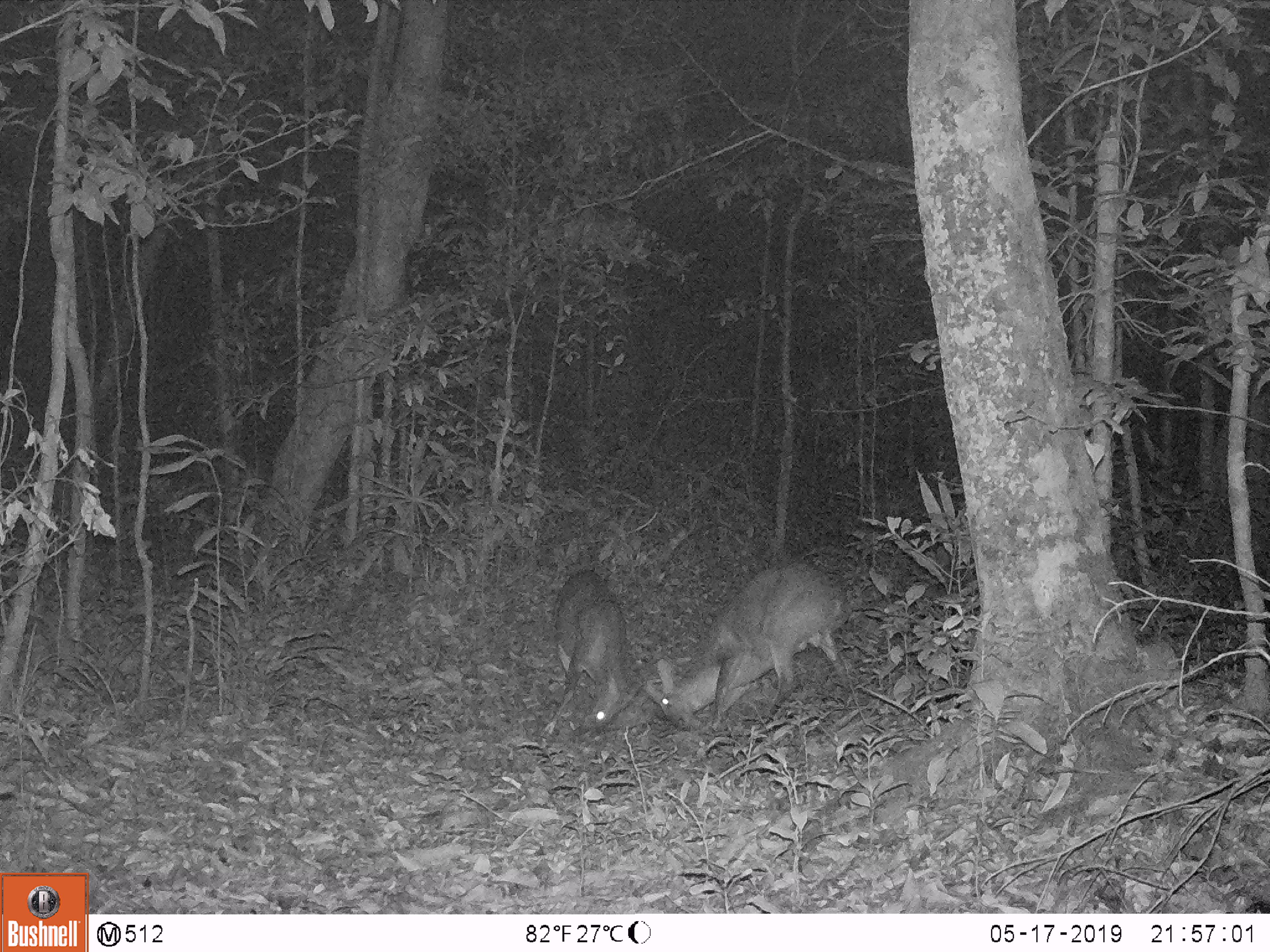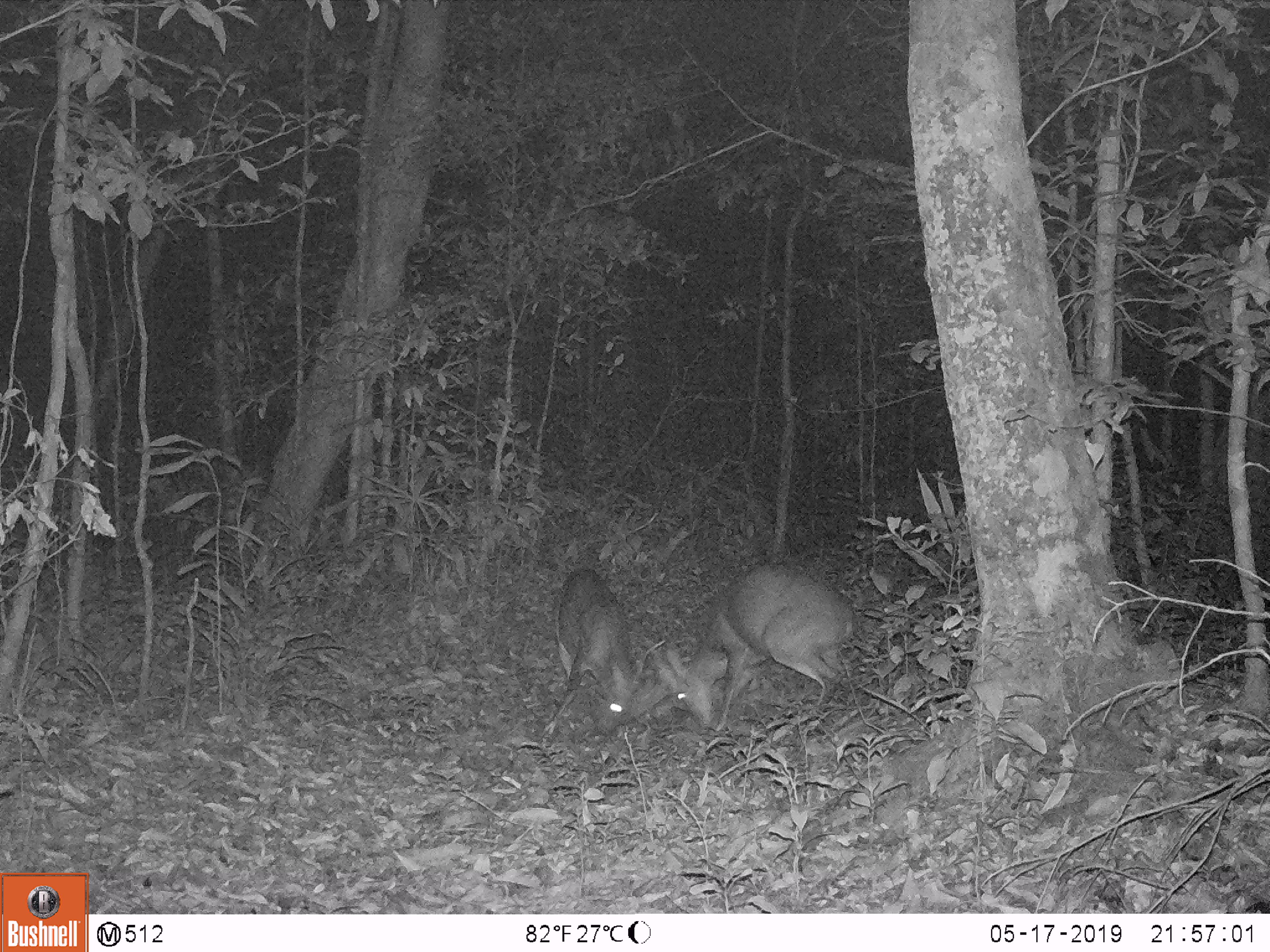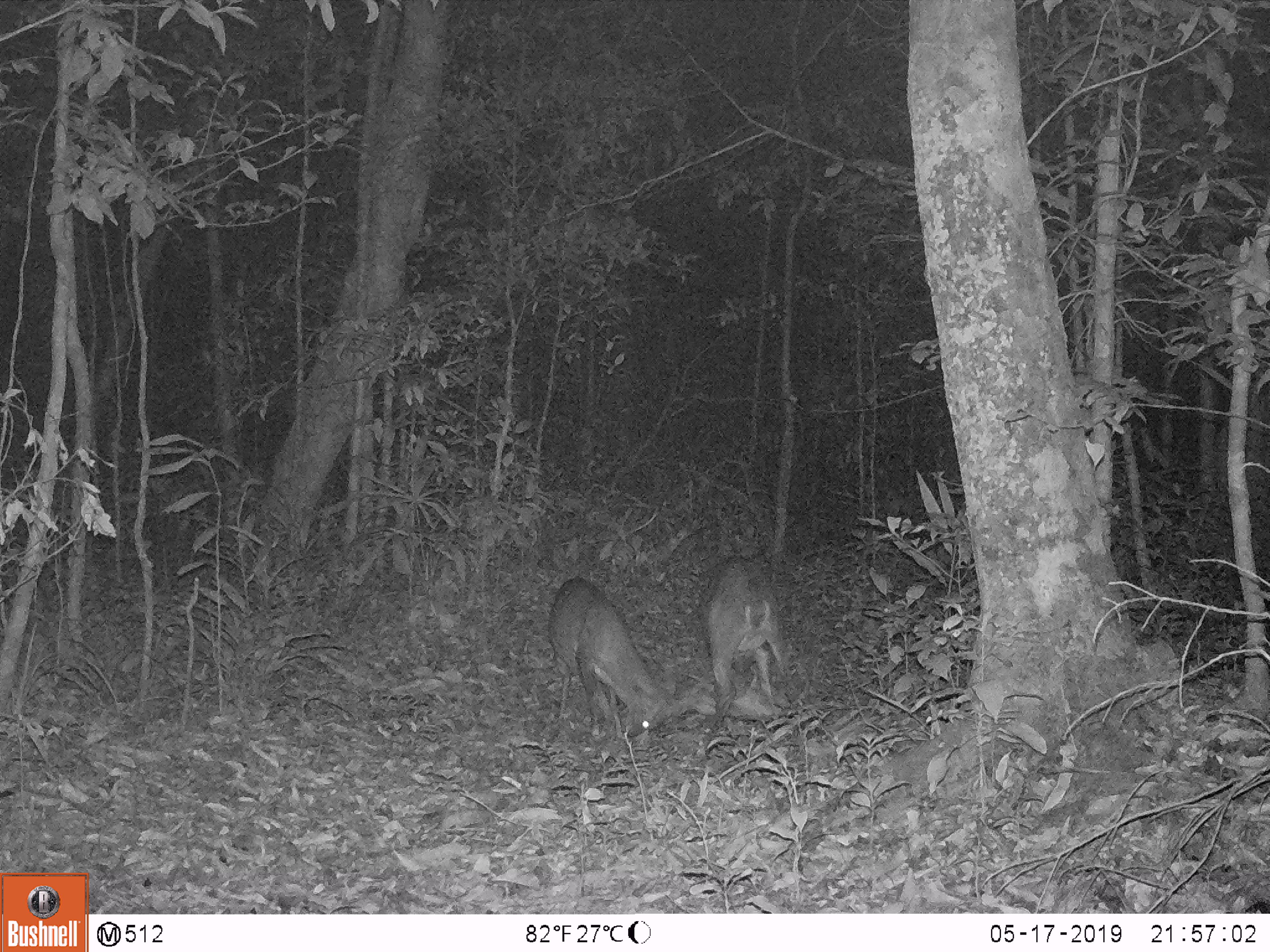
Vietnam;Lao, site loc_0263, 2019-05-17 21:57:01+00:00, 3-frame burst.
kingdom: Animalia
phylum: Chordata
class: Mammalia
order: Artiodactyla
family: Cervidae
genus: Muntiacus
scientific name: Muntiacus vuquangensis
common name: large-antlered muntjac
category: large antlered muntjac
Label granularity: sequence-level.